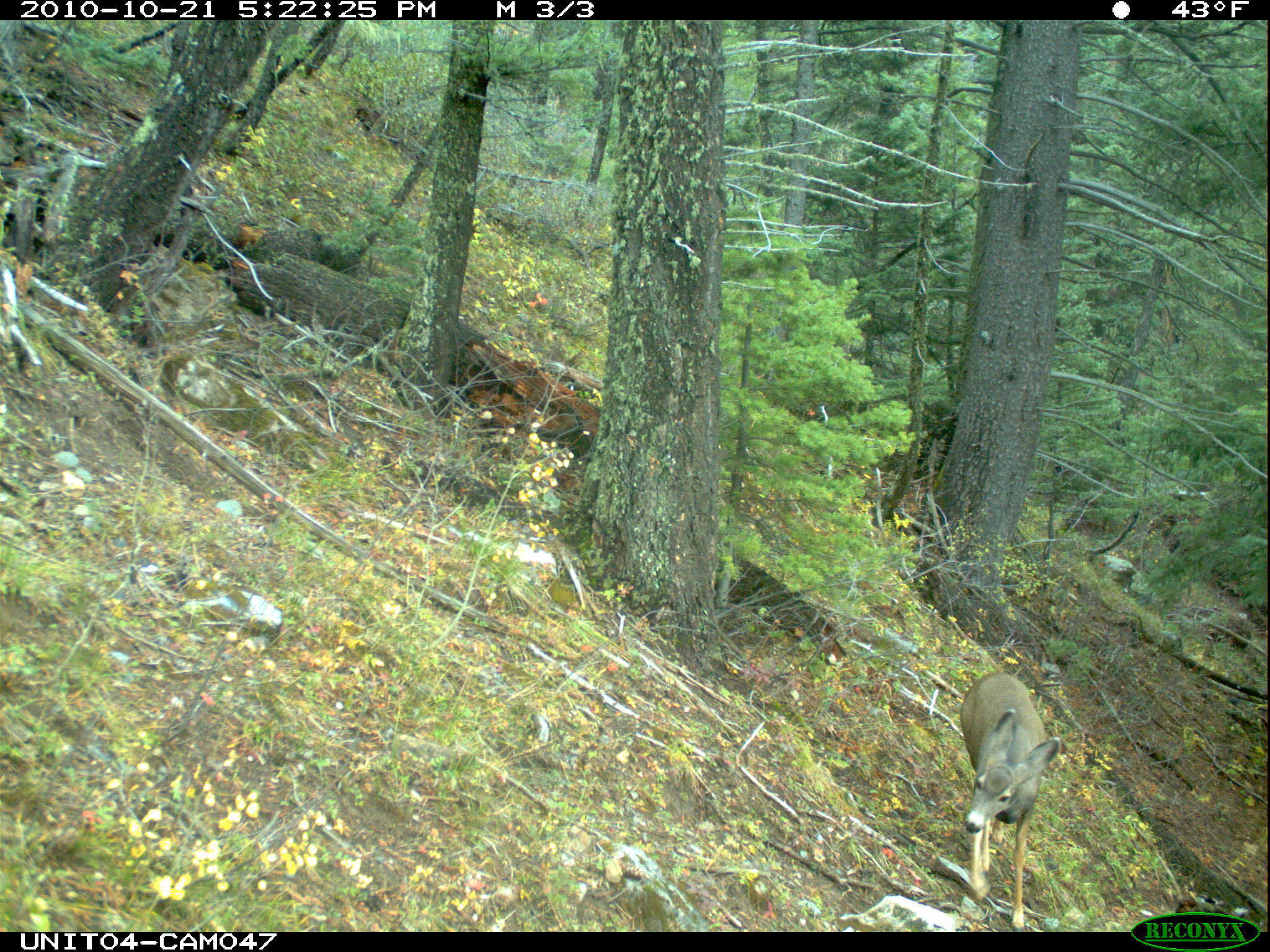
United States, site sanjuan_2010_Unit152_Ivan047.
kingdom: Animalia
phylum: Chordata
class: Mammalia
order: Artiodactyla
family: Cervidae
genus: Odocoileus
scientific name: Odocoileus hemionus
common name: mule deer